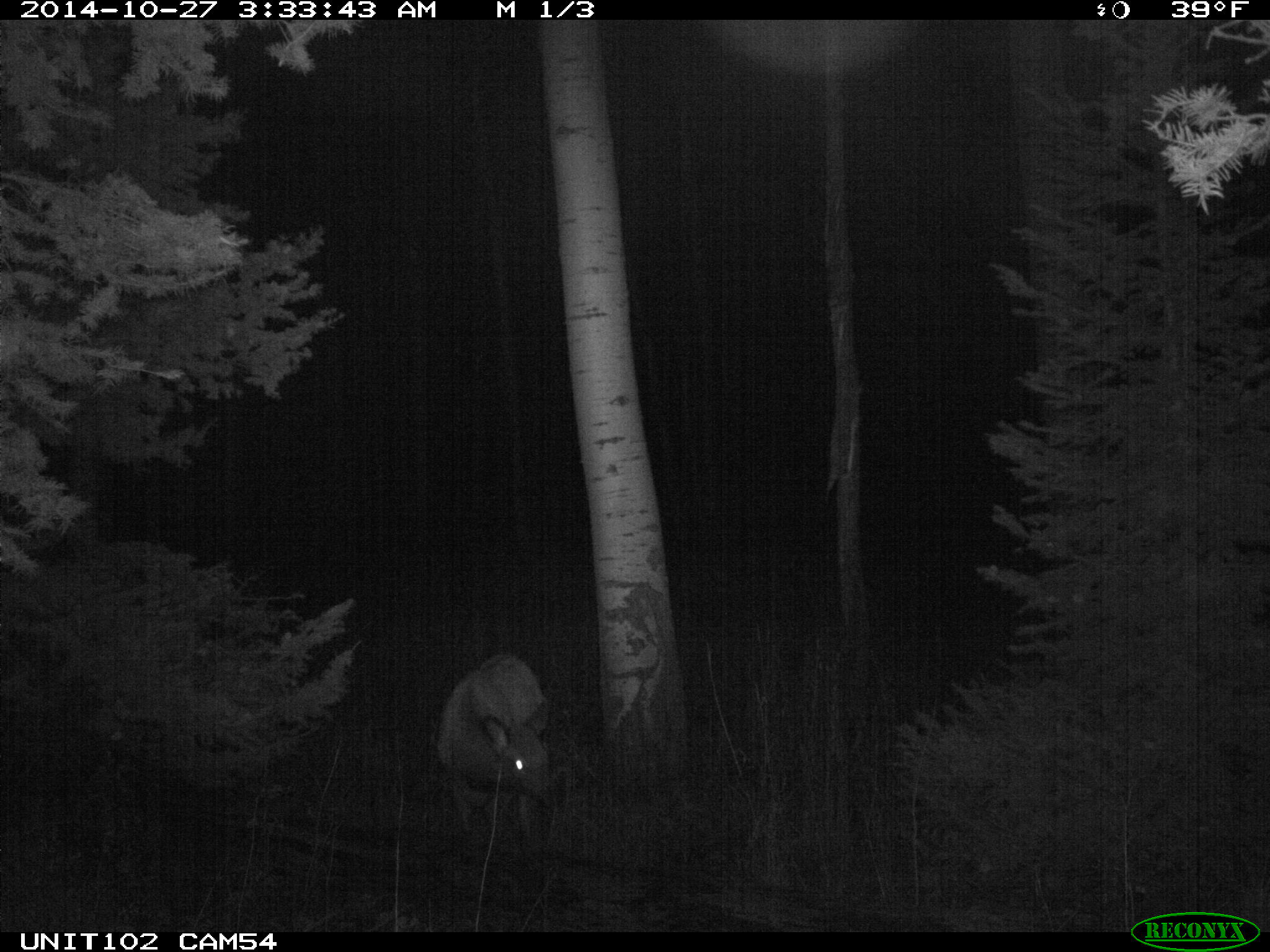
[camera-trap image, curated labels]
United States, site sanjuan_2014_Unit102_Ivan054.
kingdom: Animalia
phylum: Chordata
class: Mammalia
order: Artiodactyla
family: Cervidae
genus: Cervus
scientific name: Cervus elaphus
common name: red deer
Cervus elaphus (red deer).